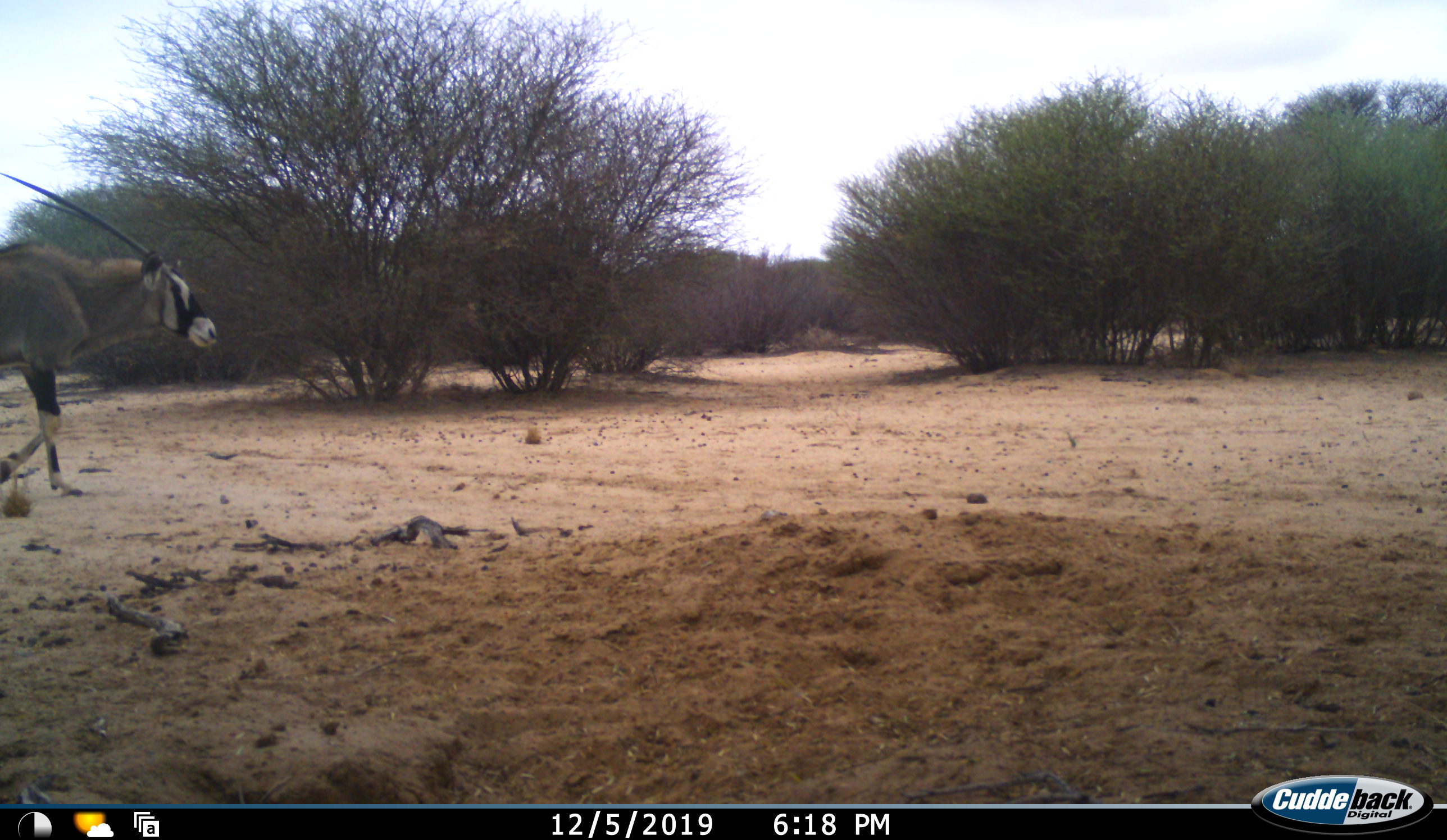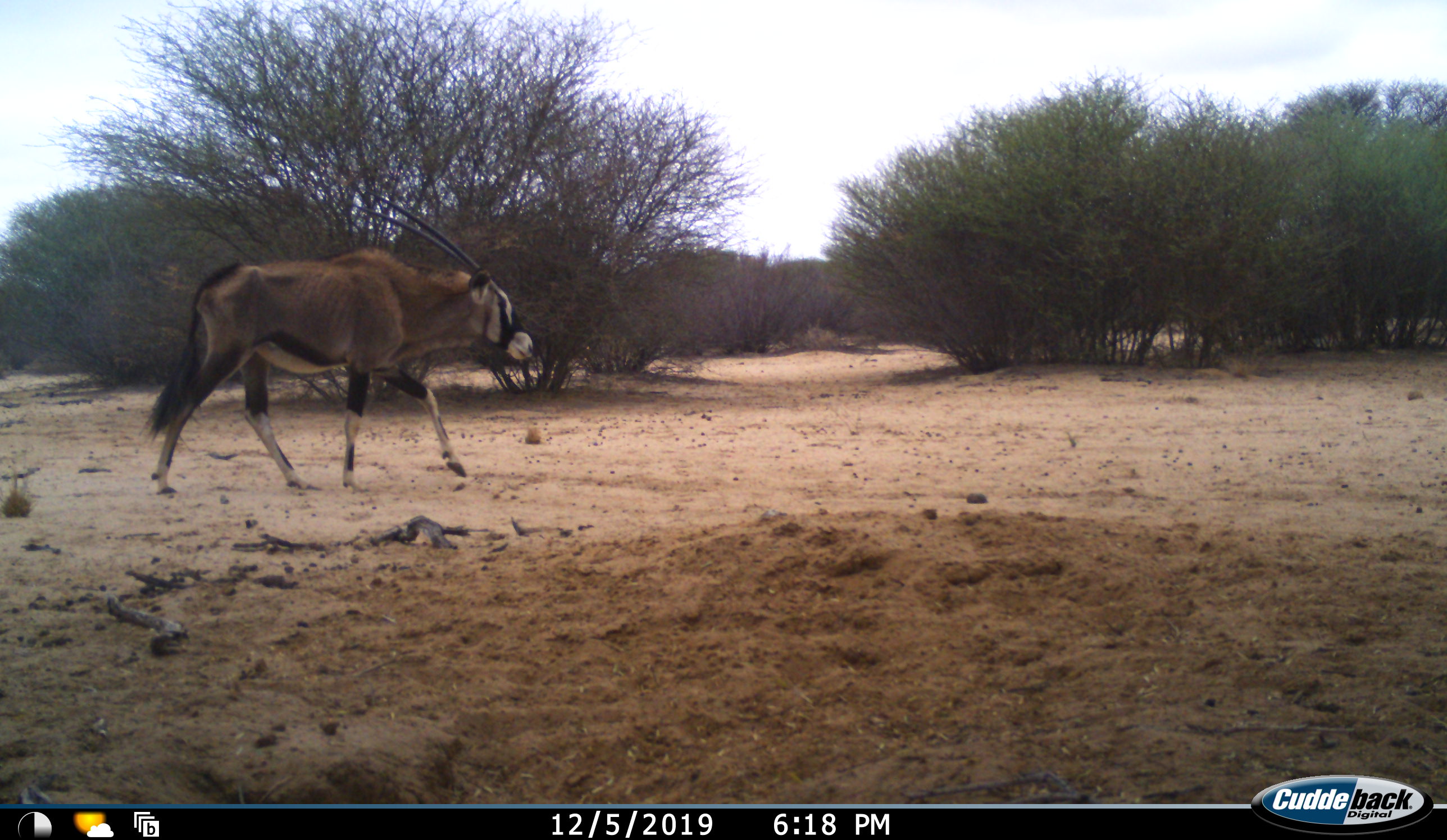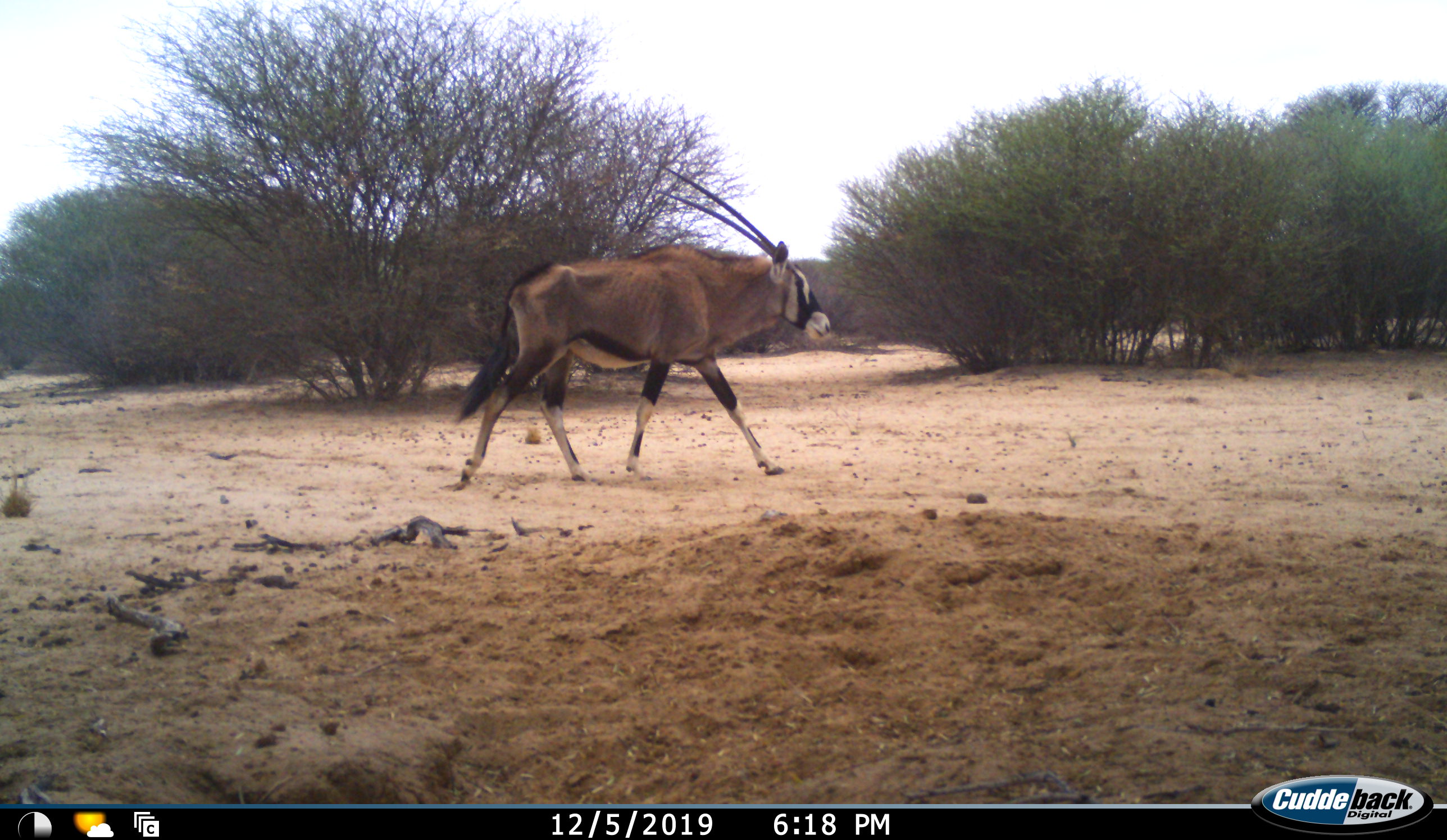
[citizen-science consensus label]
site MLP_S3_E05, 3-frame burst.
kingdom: Animalia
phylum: Chordata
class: Mammalia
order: Artiodactyla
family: Bovidae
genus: Oryx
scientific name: Oryx gazella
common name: gemsbok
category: oryx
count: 1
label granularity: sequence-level